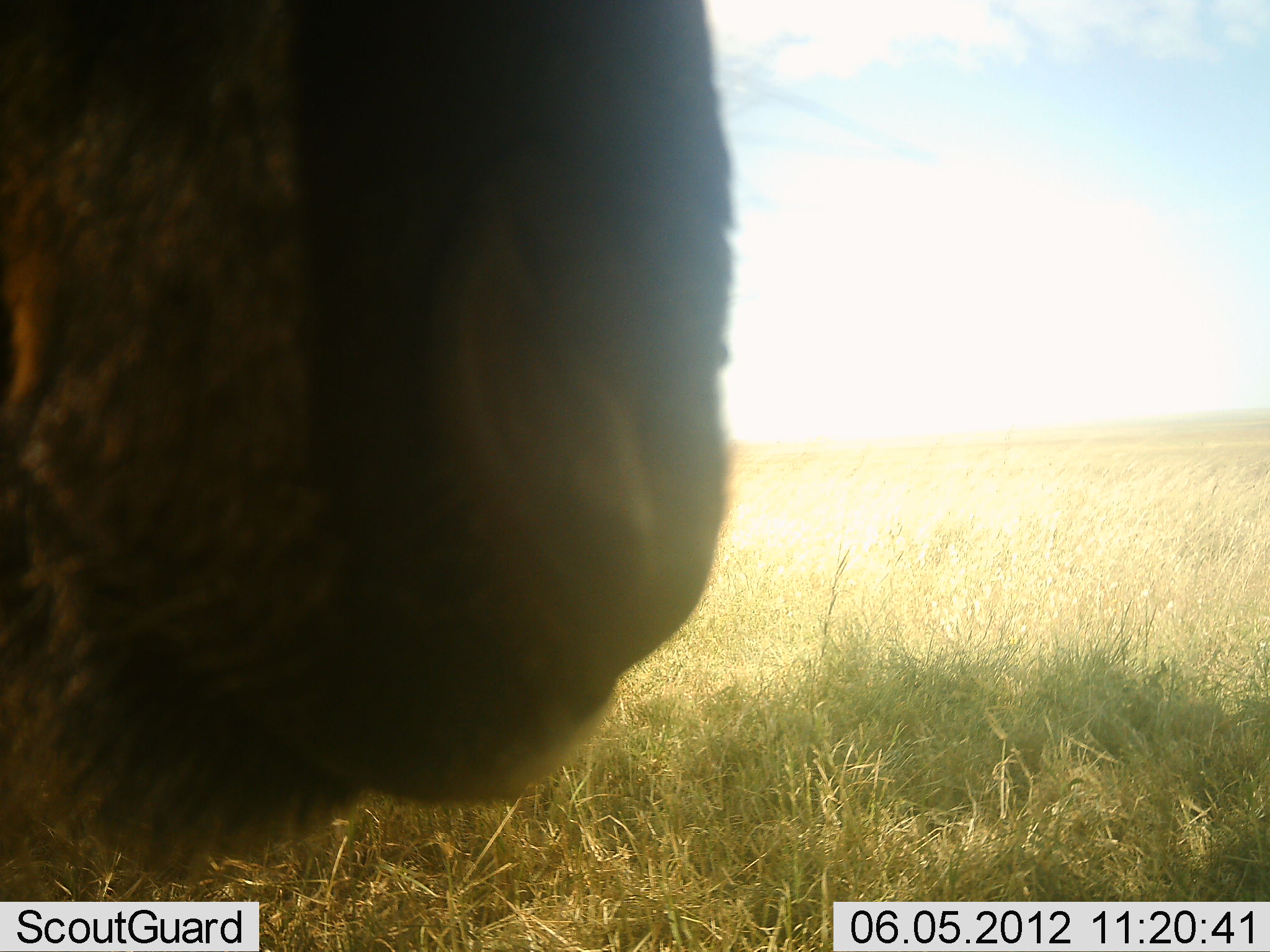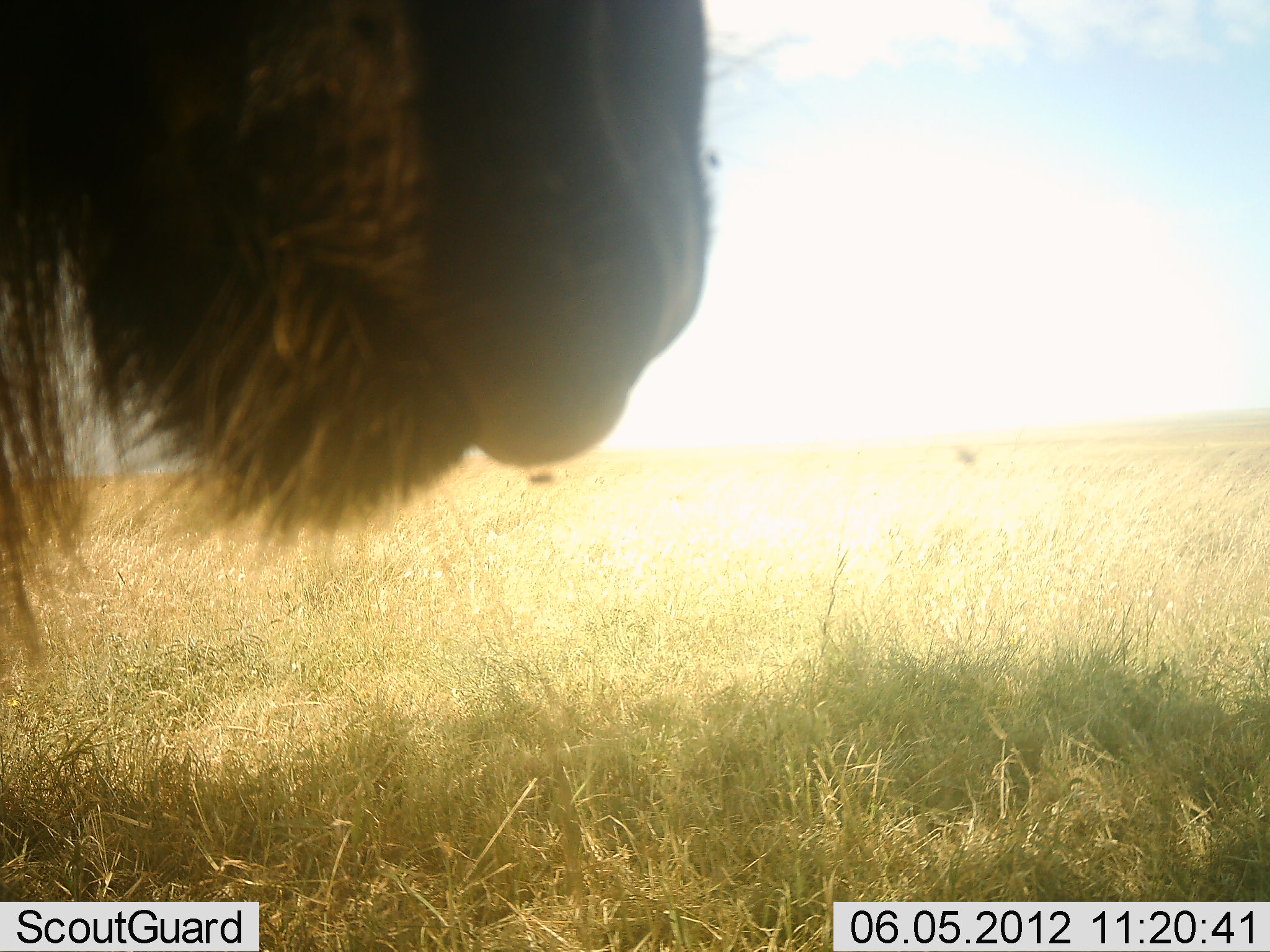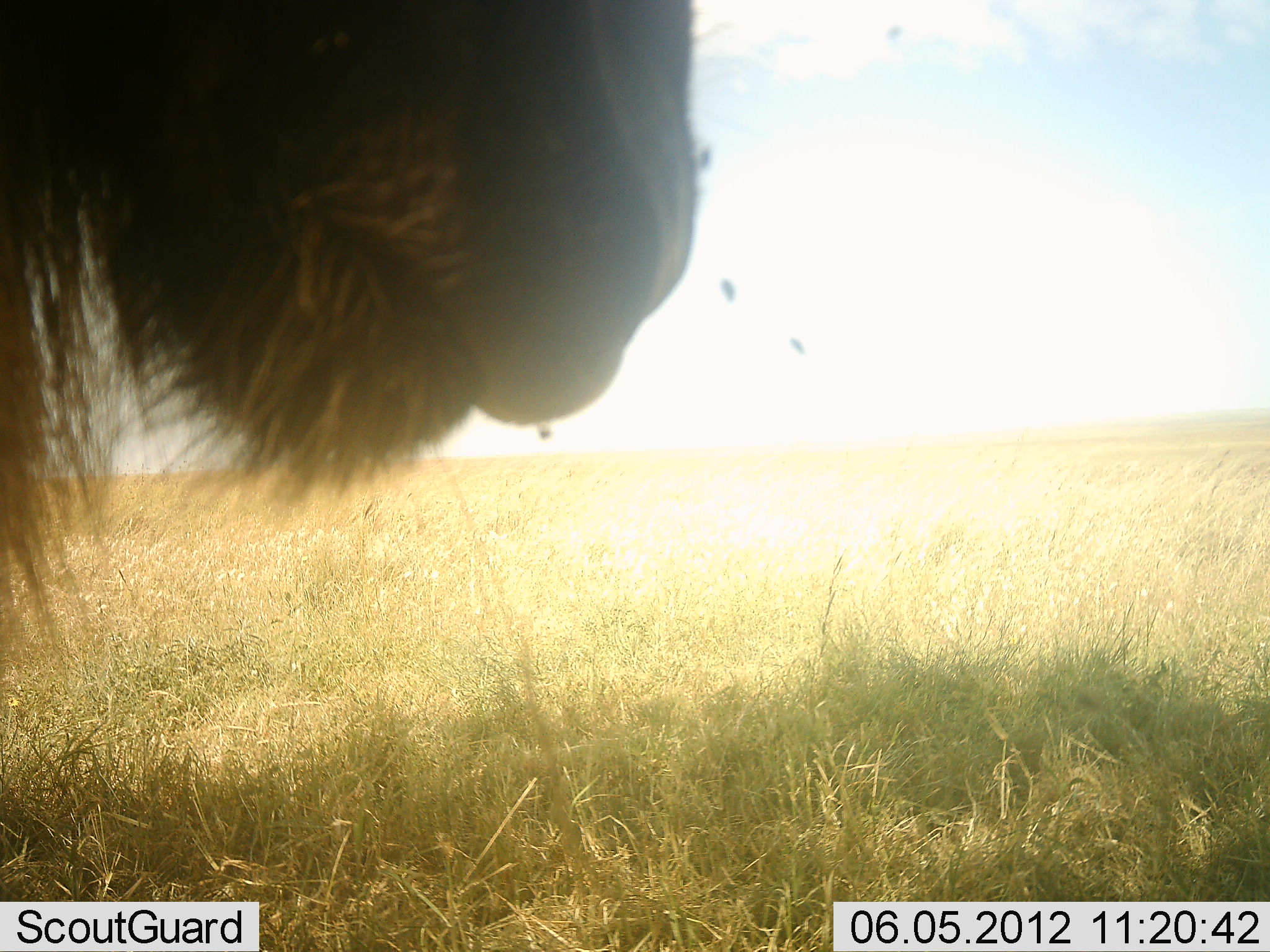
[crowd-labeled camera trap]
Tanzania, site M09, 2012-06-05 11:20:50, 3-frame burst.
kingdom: Animalia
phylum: Chordata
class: Mammalia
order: Artiodactyla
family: Bovidae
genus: Connochaetes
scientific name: Connochaetes taurinus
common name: blue wildebeest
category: wildebeest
Wildebeest (blue wildebeest) (Connochaetes taurinus), count 1. Behavior (volunteer vote fractions): standing 100%, resting 0%, moving 0%, interacting 0%. Young present (vote fraction): 0%. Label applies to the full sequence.